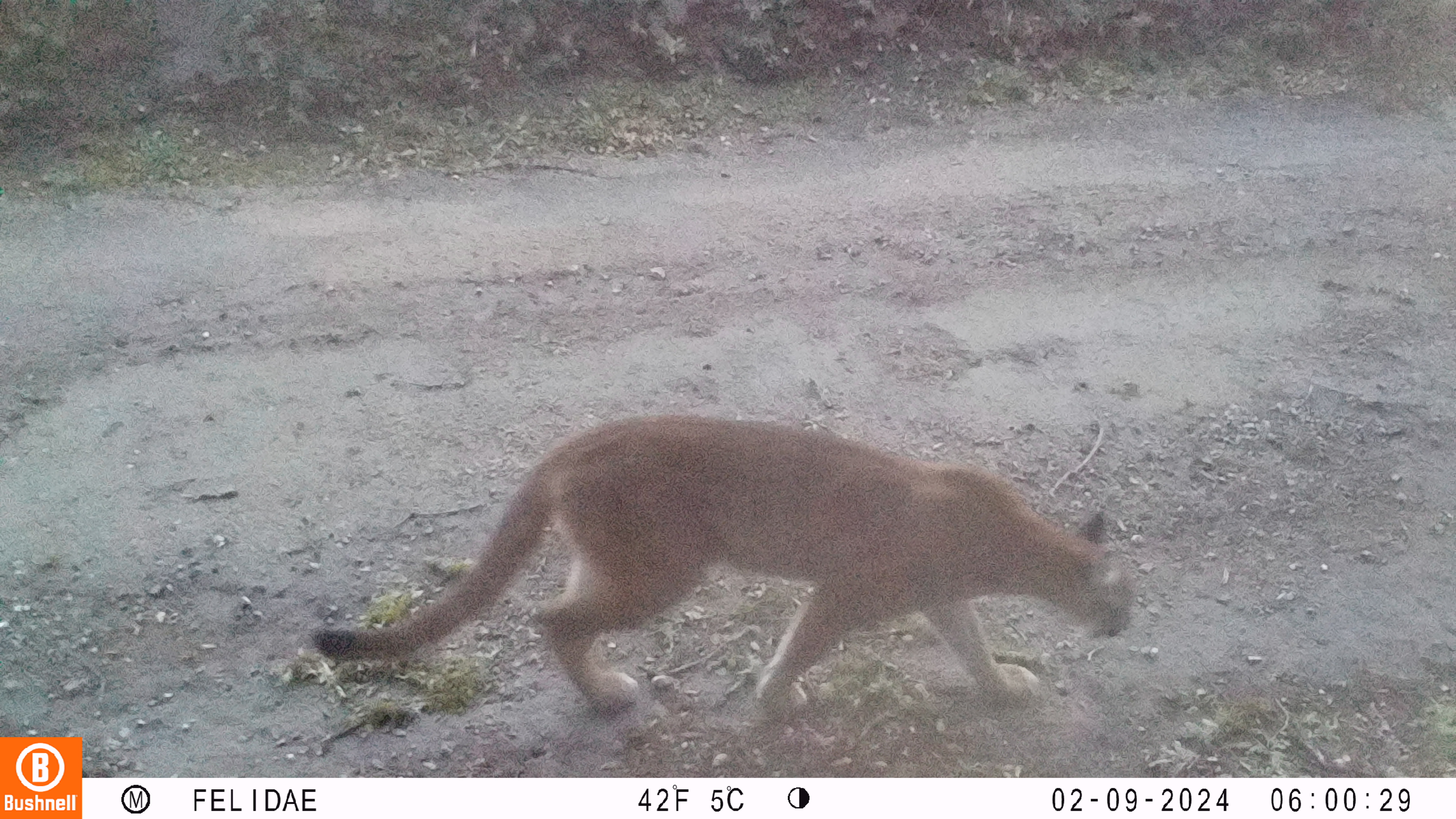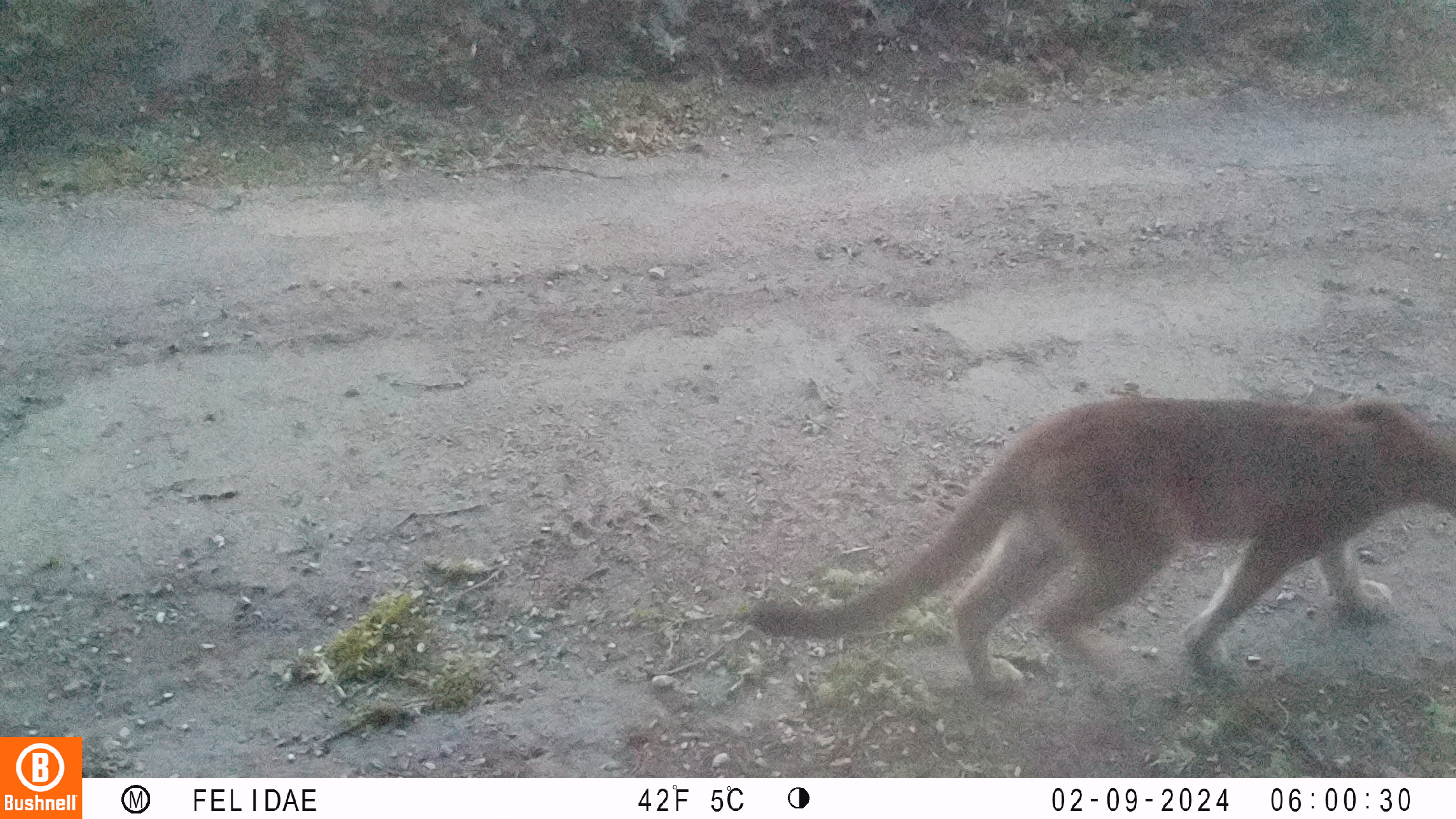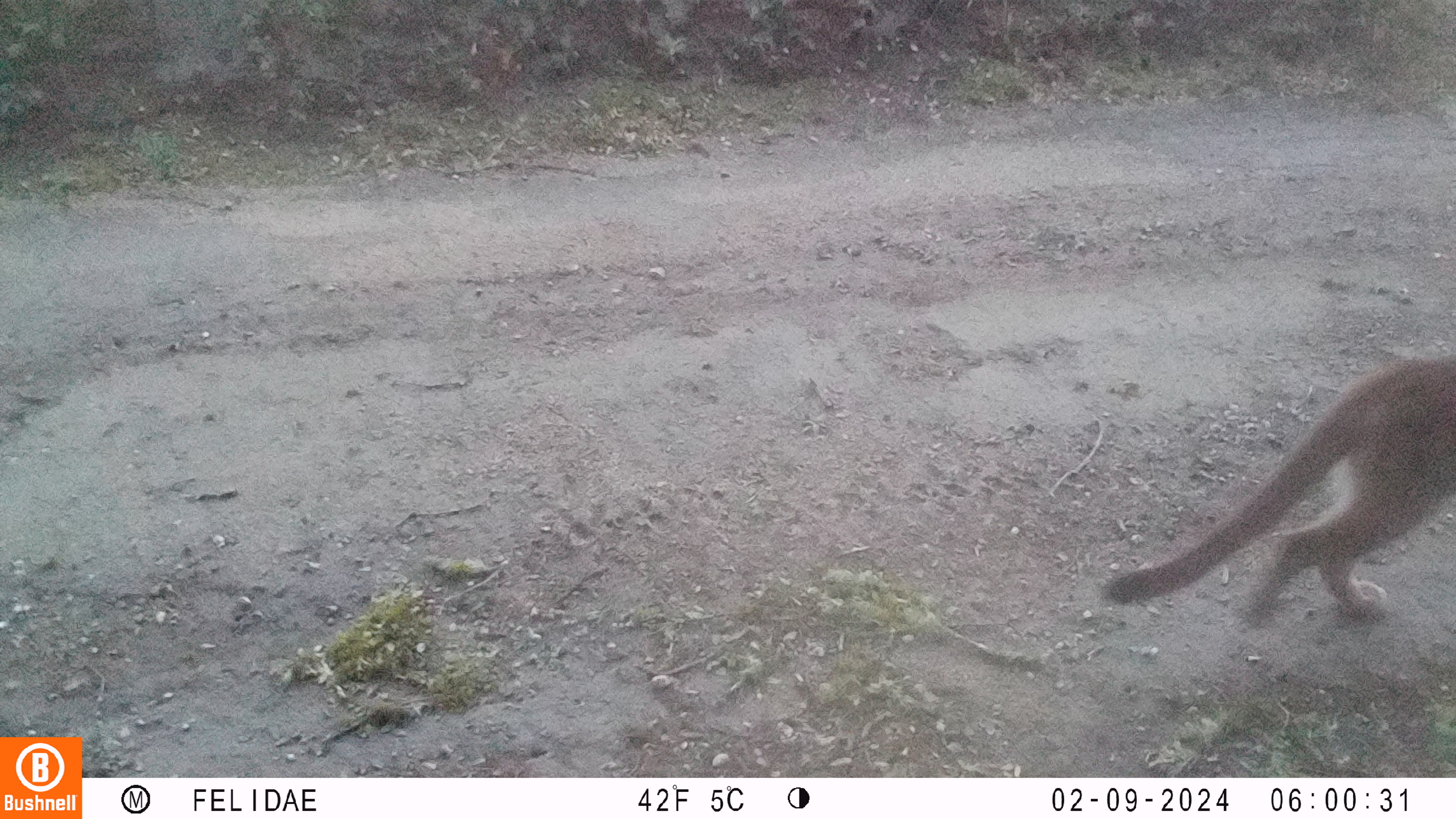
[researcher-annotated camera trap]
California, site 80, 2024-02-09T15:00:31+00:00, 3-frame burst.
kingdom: Animalia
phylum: Chordata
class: Mammalia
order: Carnivora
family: Felidae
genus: Puma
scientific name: Puma concolor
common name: puma